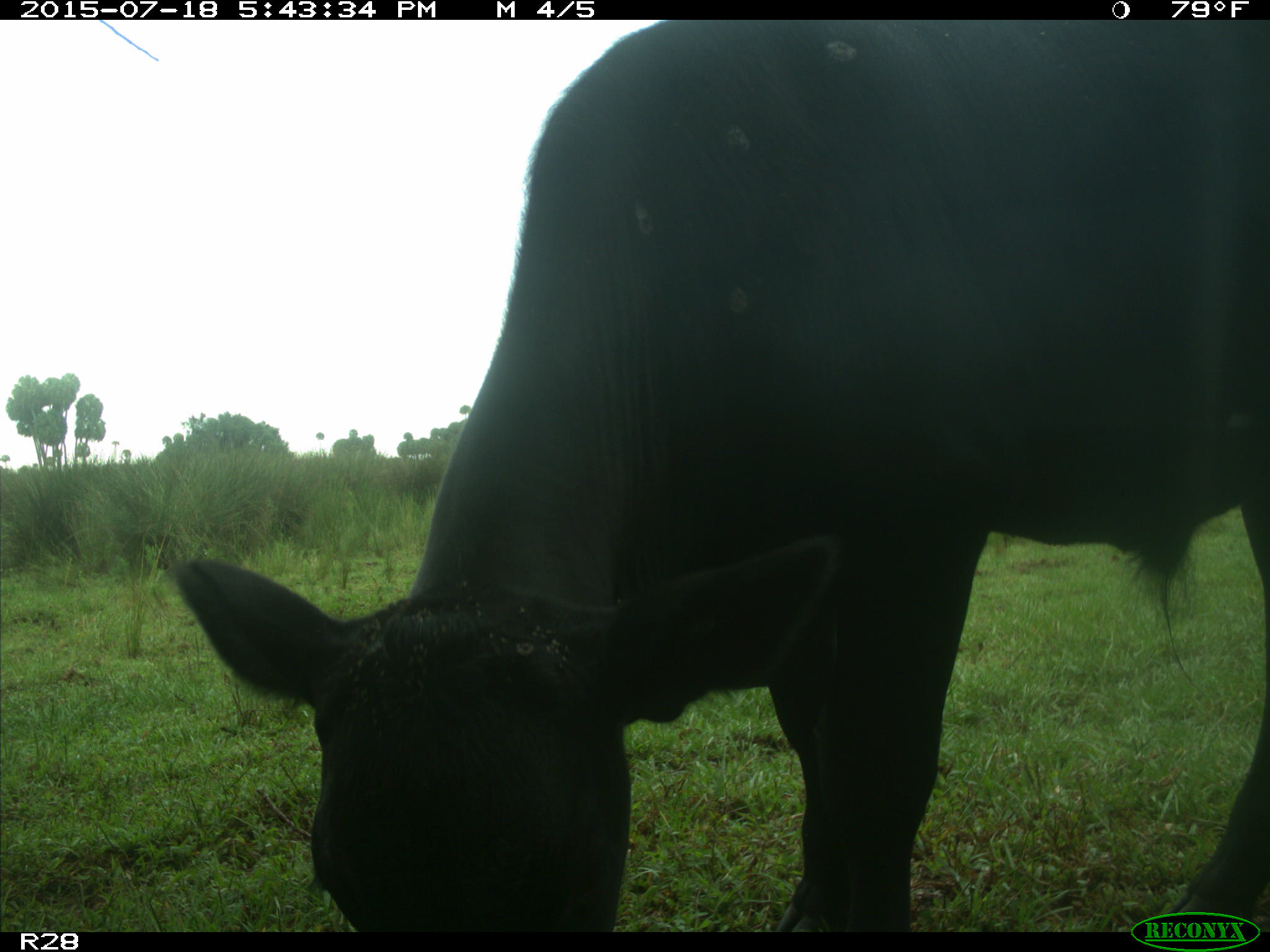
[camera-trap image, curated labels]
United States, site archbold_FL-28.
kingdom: Animalia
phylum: Chordata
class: Mammalia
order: Artiodactyla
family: Bovidae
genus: Bos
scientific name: Bos taurus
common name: domestic cow